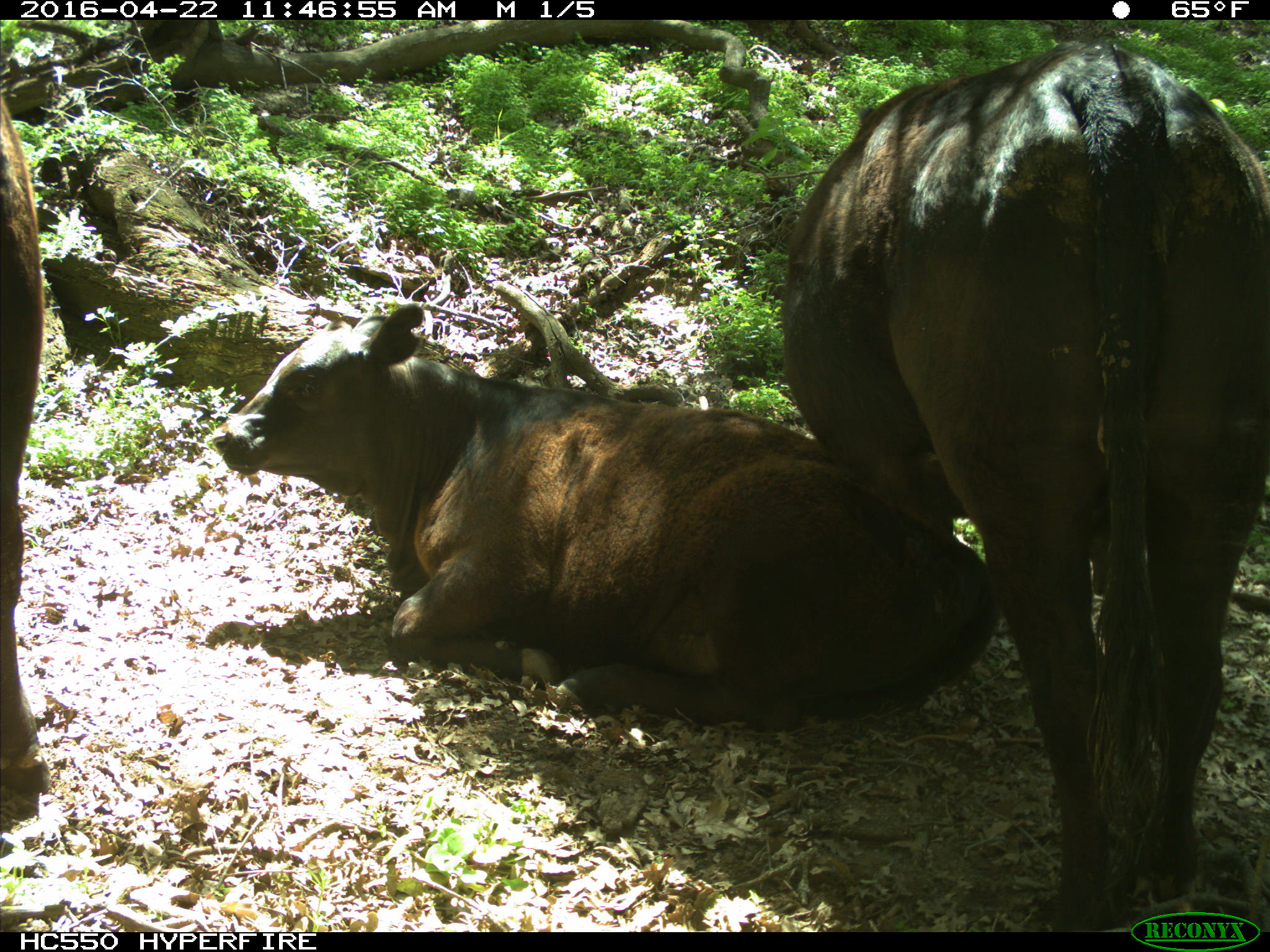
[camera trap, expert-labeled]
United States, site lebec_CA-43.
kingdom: Animalia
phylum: Chordata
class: Mammalia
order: Artiodactyla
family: Bovidae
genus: Bos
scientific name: Bos taurus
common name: domestic cow